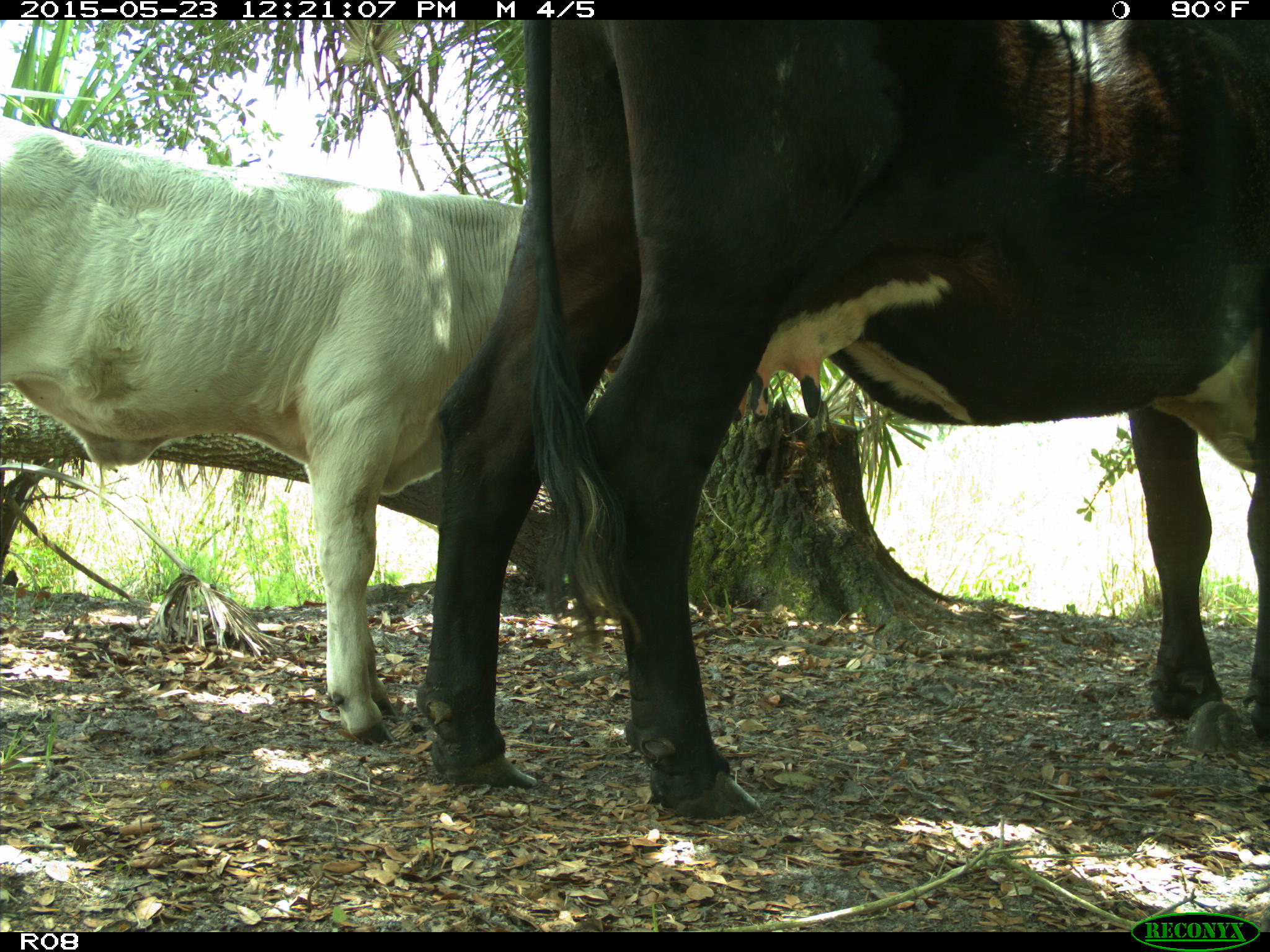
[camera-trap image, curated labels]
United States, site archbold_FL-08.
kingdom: Animalia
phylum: Chordata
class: Mammalia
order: Artiodactyla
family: Bovidae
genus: Bos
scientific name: Bos taurus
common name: domestic cow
Bos taurus (domestic cow).